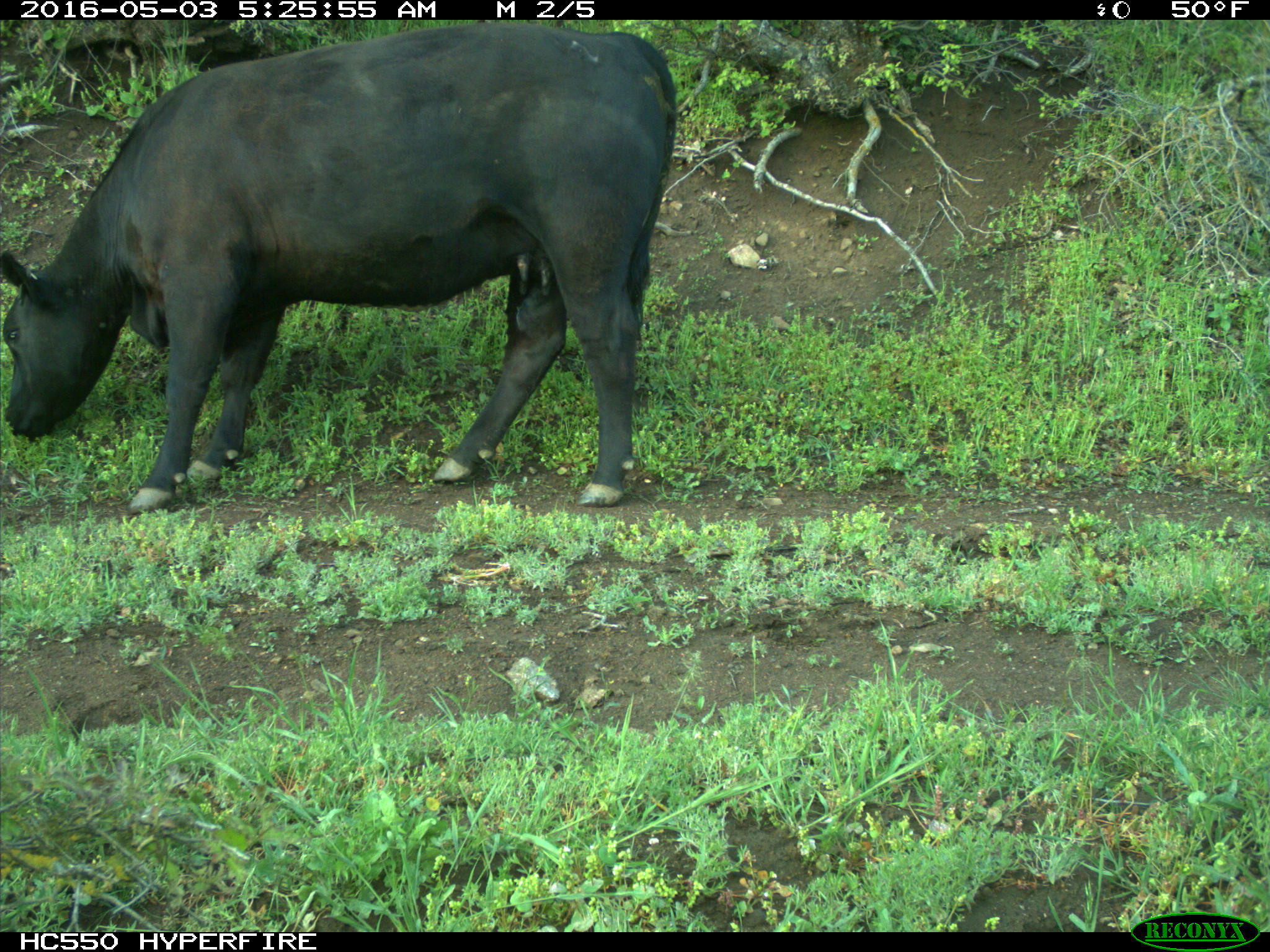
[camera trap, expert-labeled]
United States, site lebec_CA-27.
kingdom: Animalia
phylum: Chordata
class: Mammalia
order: Artiodactyla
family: Bovidae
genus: Bos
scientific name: Bos taurus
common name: domestic cow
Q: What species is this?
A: Bos taurus (domestic cow).